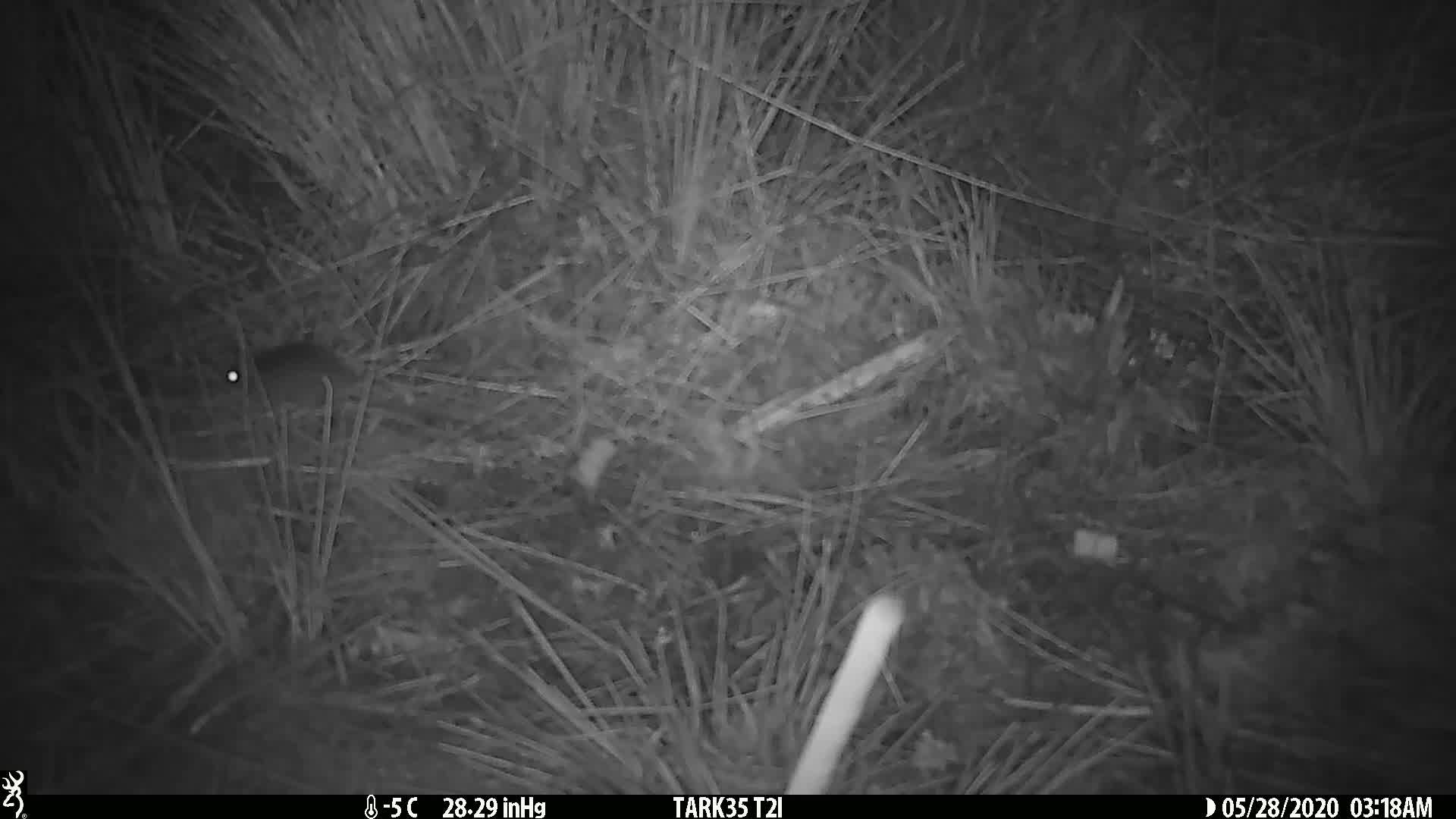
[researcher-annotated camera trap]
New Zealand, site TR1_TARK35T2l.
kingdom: Animalia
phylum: Chordata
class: Mammalia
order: Rodentia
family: Muridae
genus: Mus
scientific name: Mus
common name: mouse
Mouse (Mus).